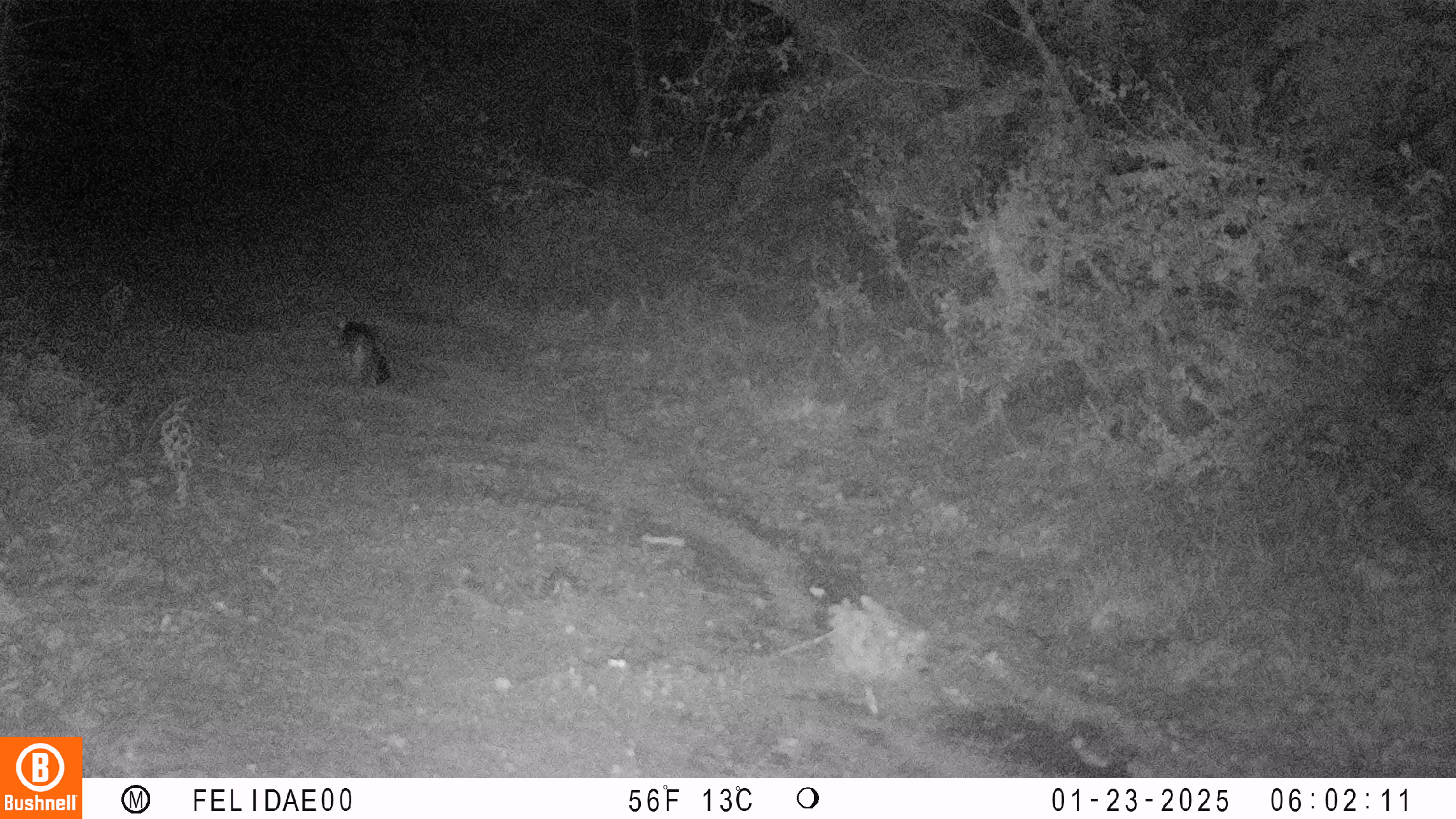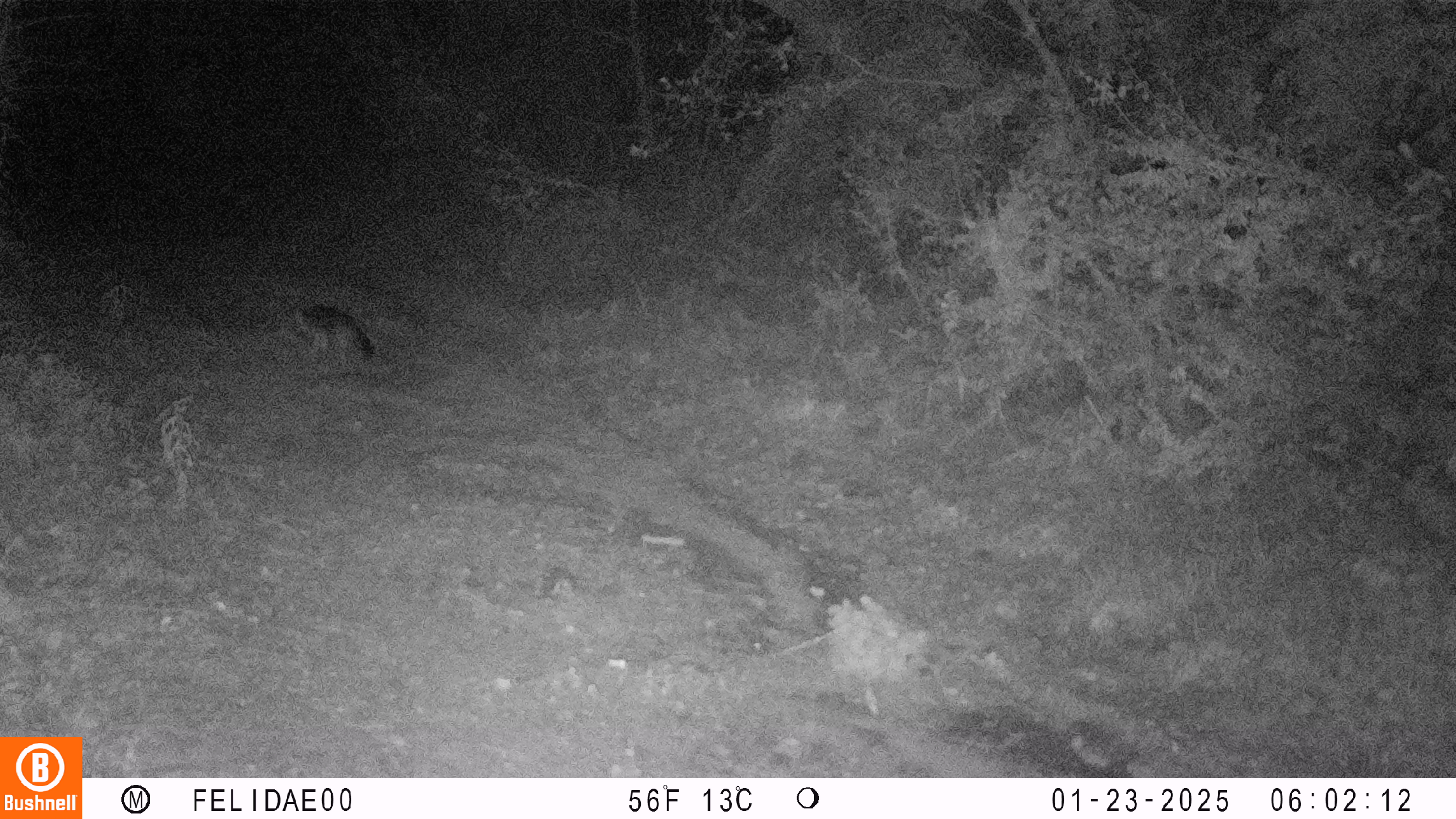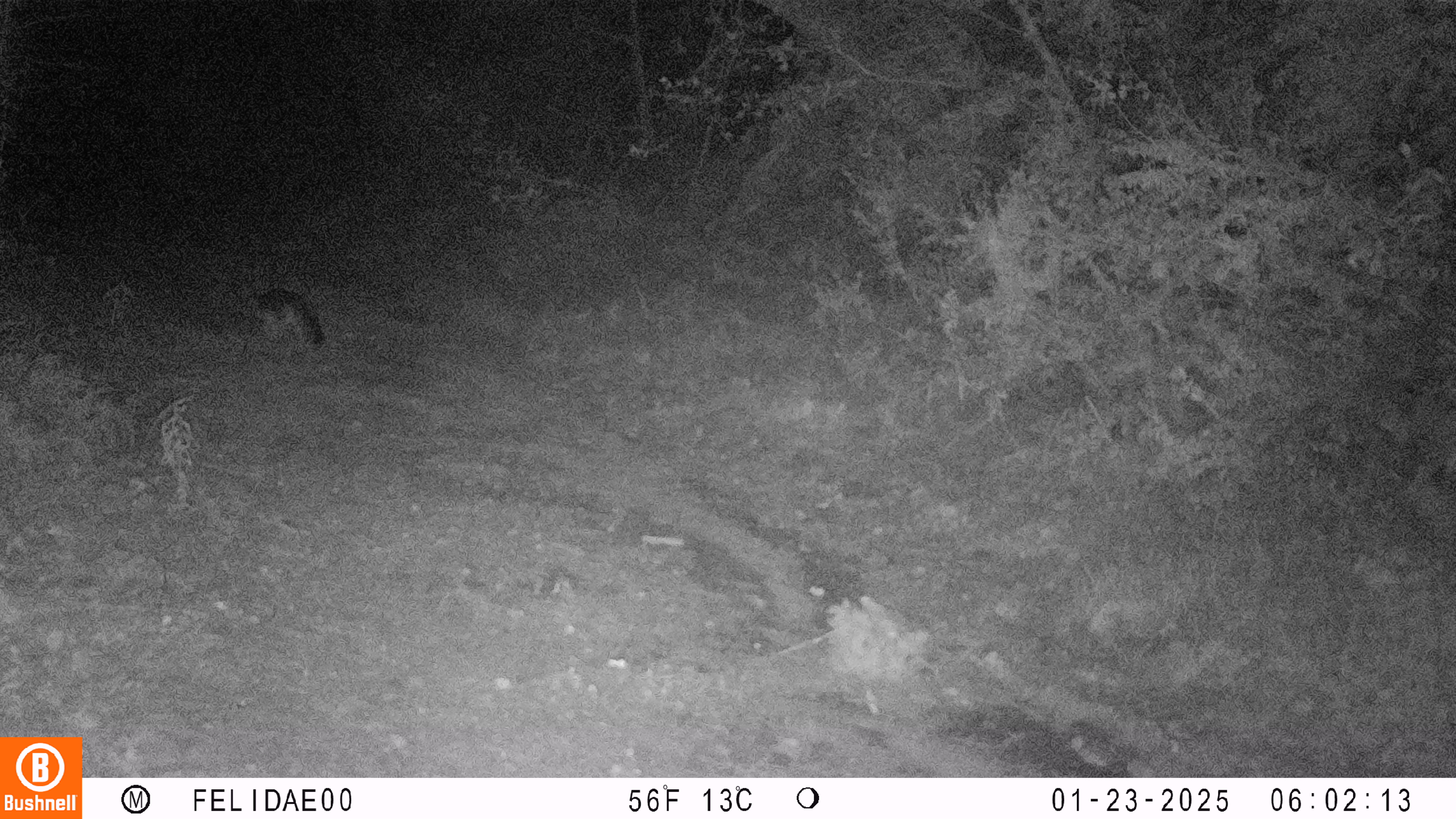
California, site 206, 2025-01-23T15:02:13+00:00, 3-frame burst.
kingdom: Animalia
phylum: Chordata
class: Mammalia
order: Carnivora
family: Canidae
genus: Urocyon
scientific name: Urocyon cinereoargenteus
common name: gray fox